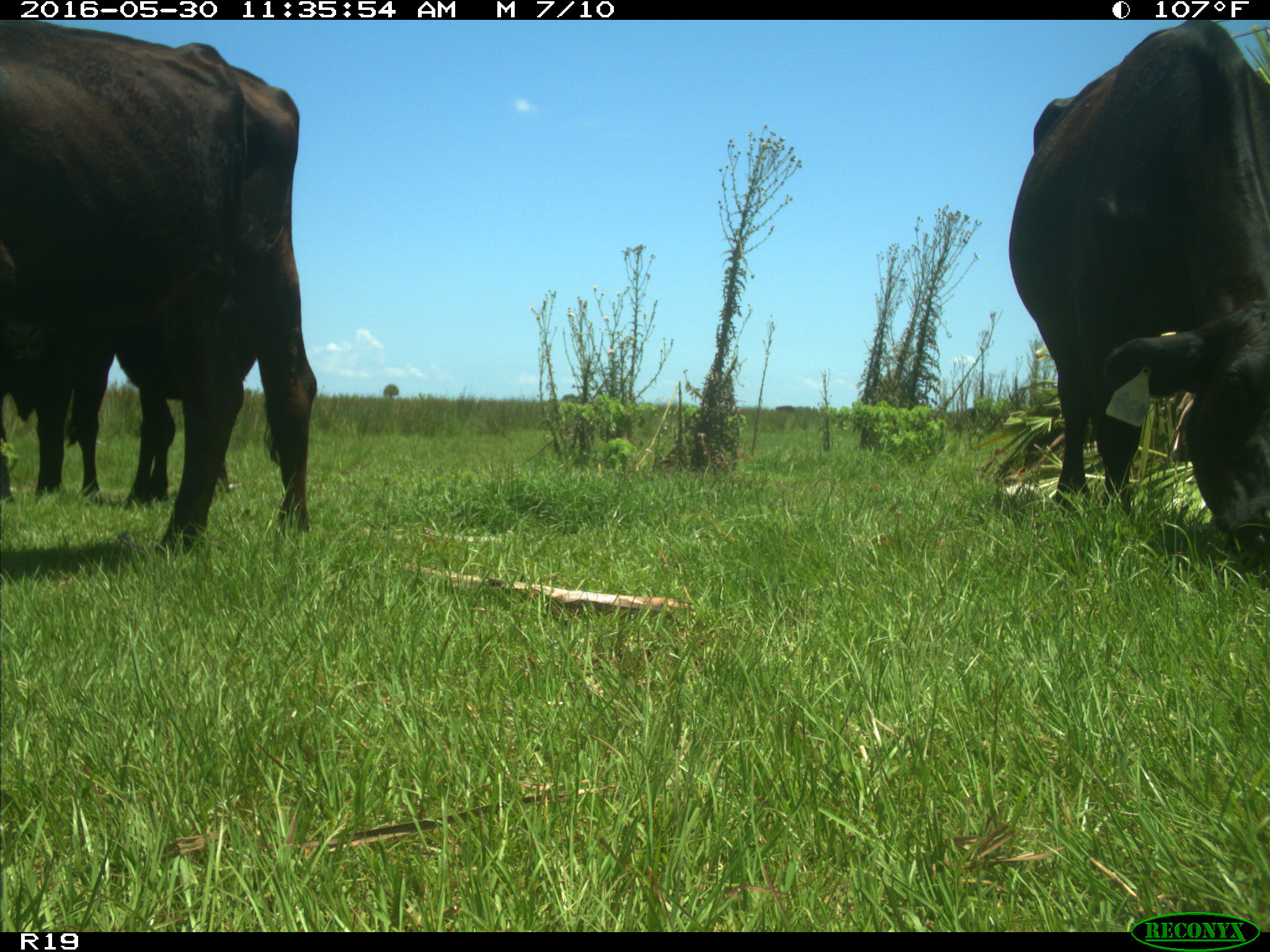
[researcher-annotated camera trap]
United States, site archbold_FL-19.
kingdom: Animalia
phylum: Chordata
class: Mammalia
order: Artiodactyla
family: Bovidae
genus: Bos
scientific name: Bos taurus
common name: domestic cow